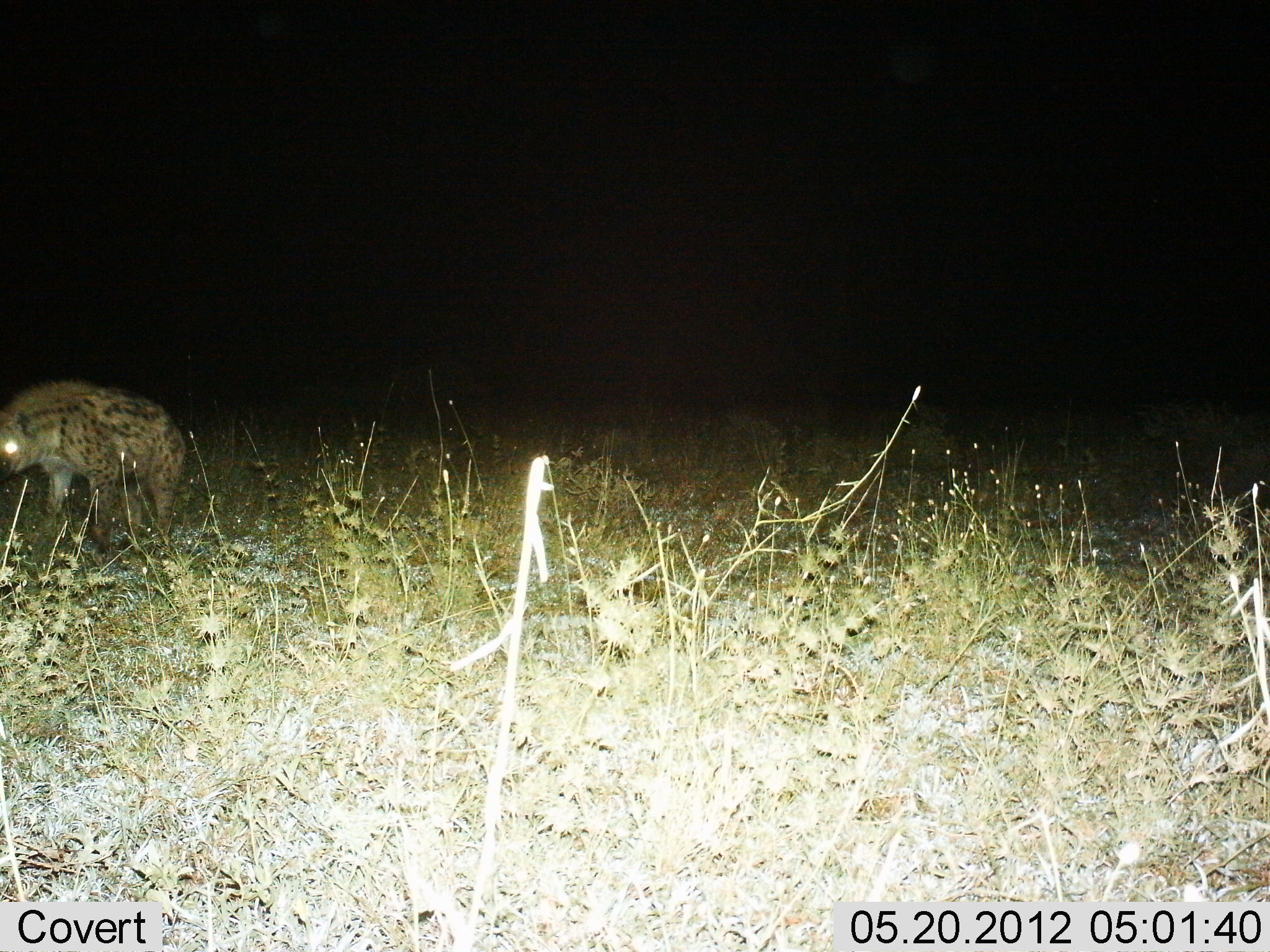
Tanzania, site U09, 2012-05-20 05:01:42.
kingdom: Animalia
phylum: Chordata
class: Mammalia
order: Carnivora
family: Hyaenidae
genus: Crocuta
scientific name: Crocuta crocuta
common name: spotted hyena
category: hyenaspotted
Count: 1.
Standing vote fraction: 50%.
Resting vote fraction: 0%.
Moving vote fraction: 50%.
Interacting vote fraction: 0%.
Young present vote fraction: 0%.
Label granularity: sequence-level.